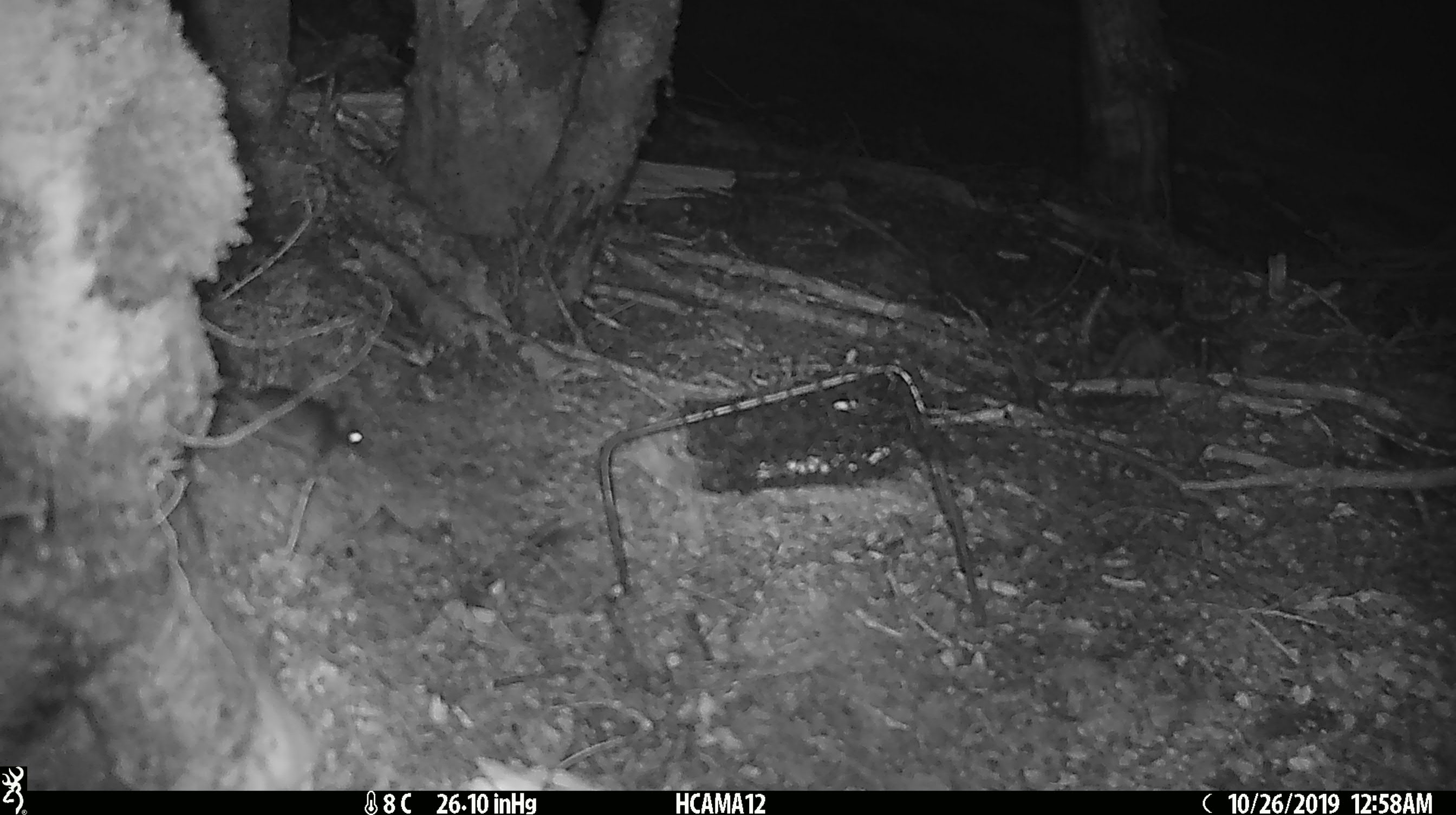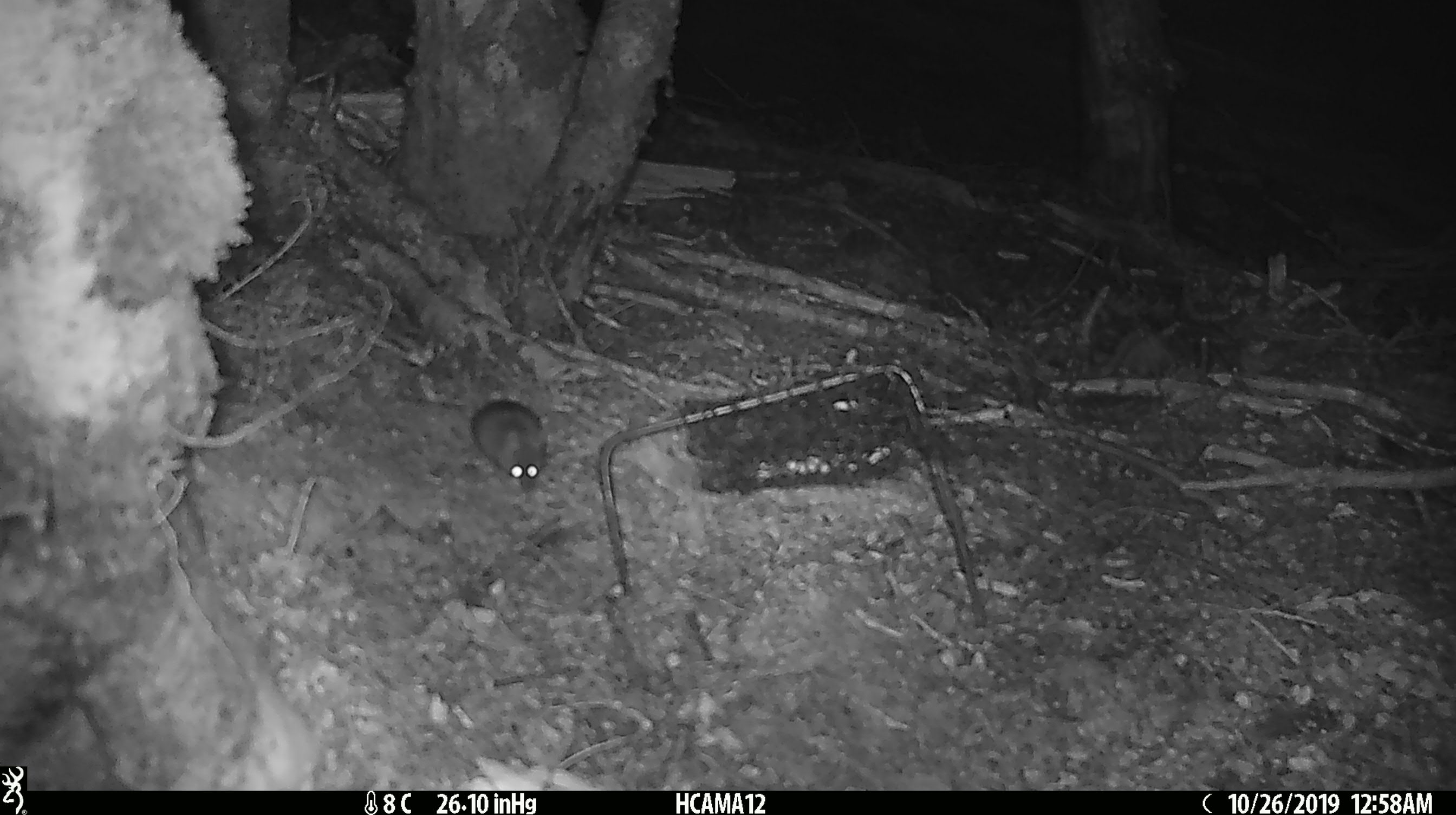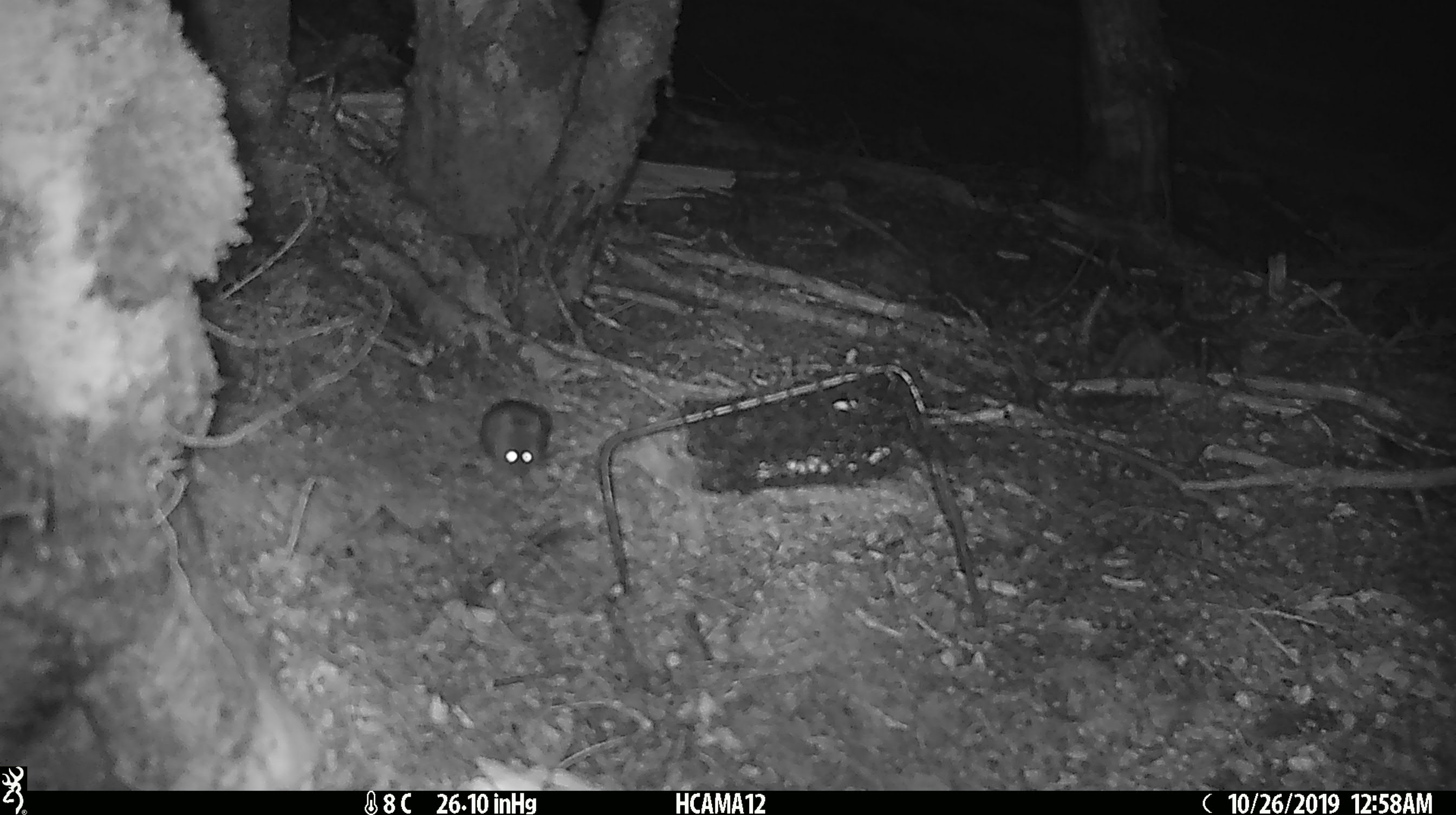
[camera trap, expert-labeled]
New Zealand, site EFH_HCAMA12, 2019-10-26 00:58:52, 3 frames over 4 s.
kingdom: Animalia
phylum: Chordata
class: Mammalia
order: Rodentia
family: Muridae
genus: Mus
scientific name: Mus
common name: mouse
Mouse (Mus).